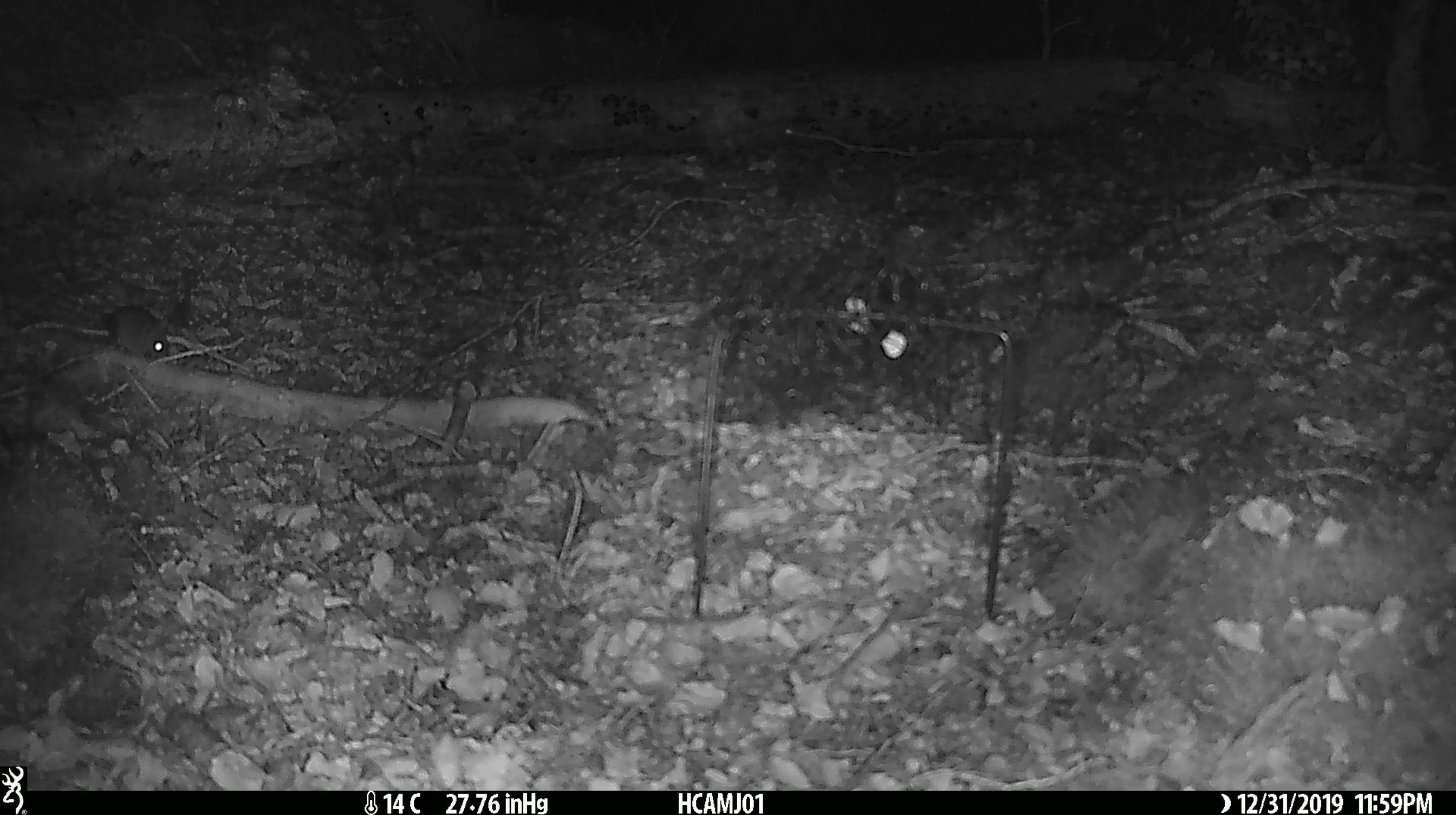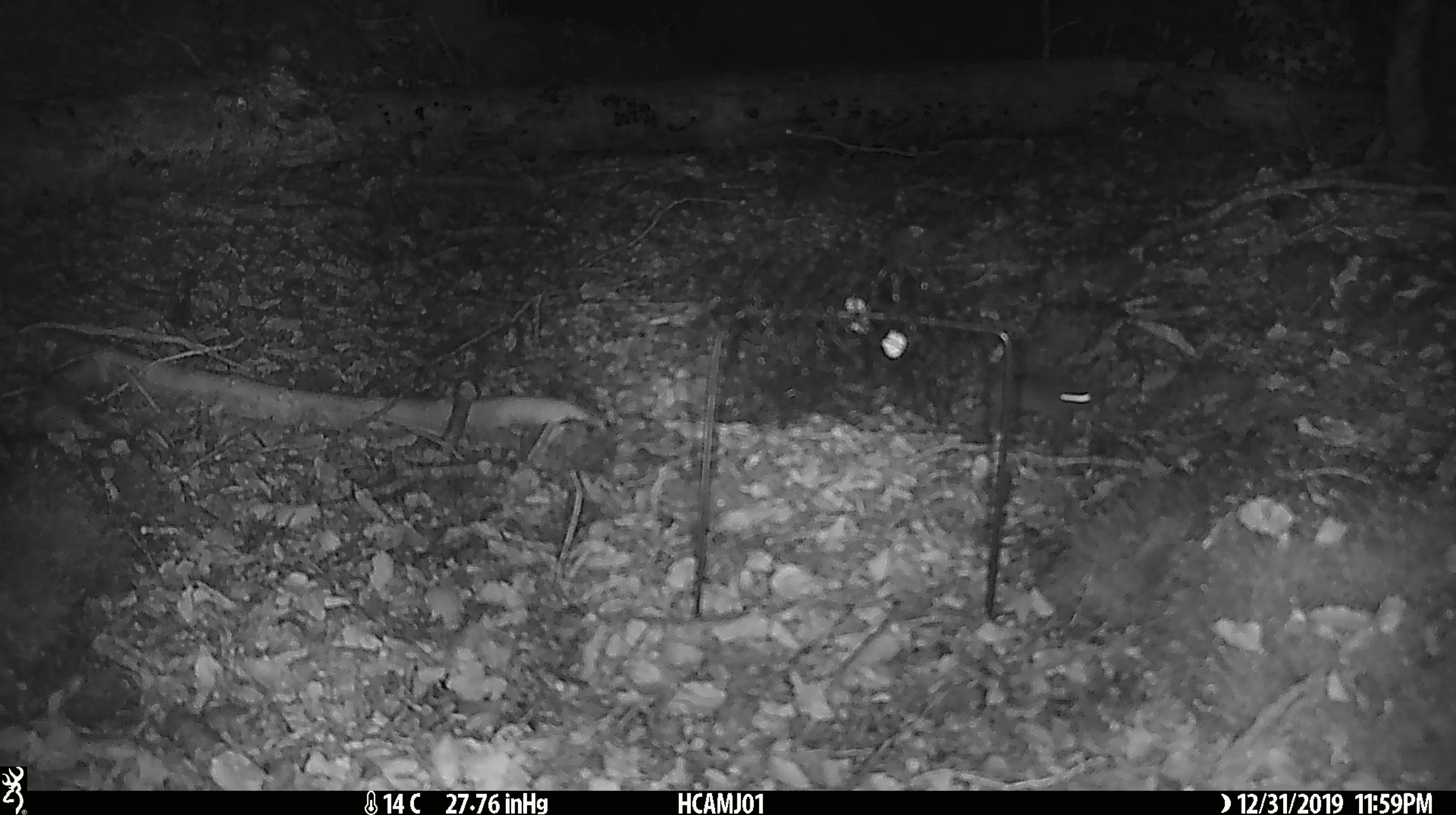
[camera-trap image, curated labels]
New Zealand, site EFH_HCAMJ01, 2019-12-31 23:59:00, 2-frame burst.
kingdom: Animalia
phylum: Chordata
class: Mammalia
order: Rodentia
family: Muridae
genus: Mus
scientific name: Mus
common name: mouse